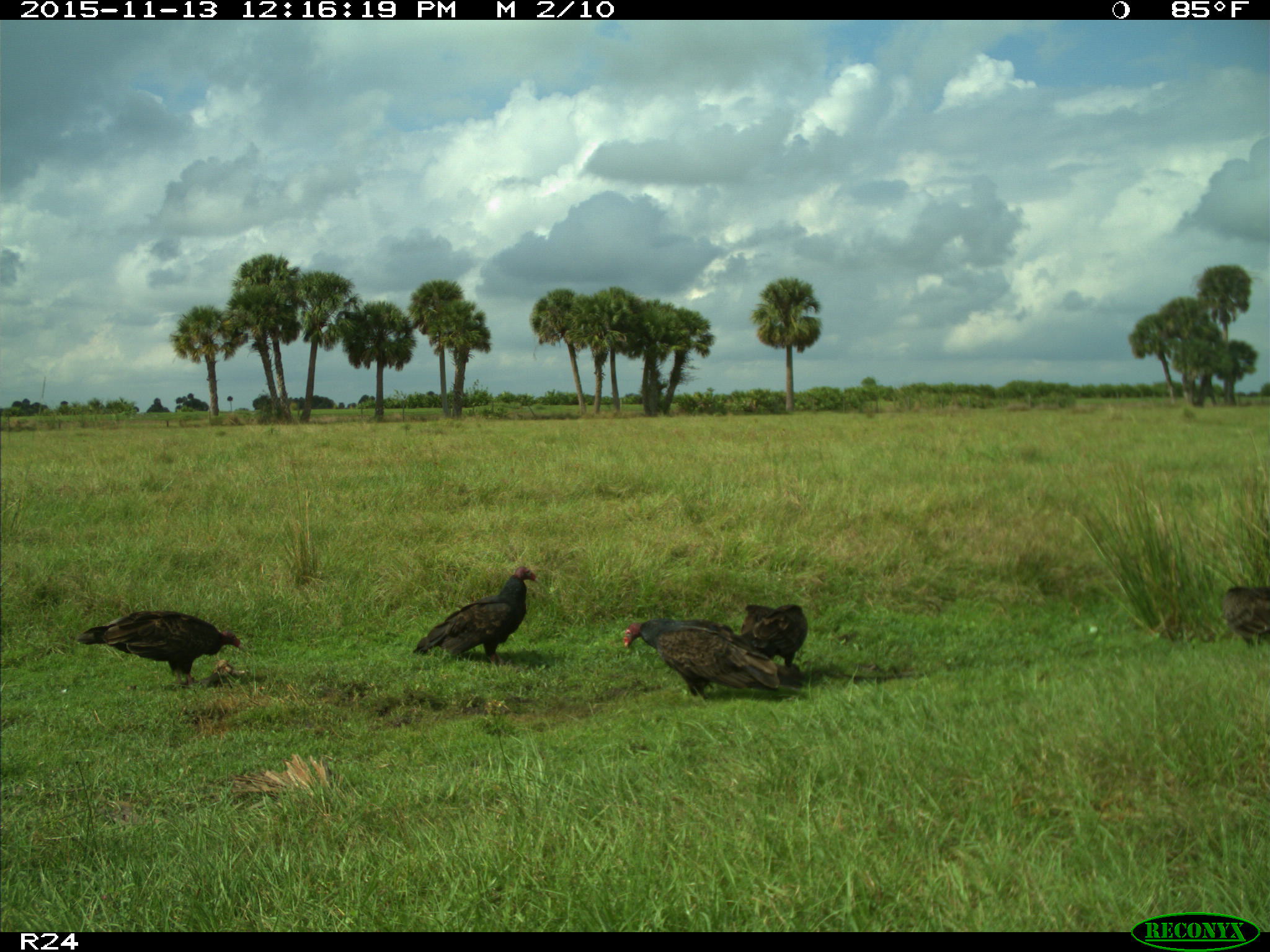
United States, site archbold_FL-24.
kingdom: Animalia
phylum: Chordata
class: Aves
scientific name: Aves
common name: birds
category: unidentified bird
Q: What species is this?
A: Unidentified bird (birds) (Aves).